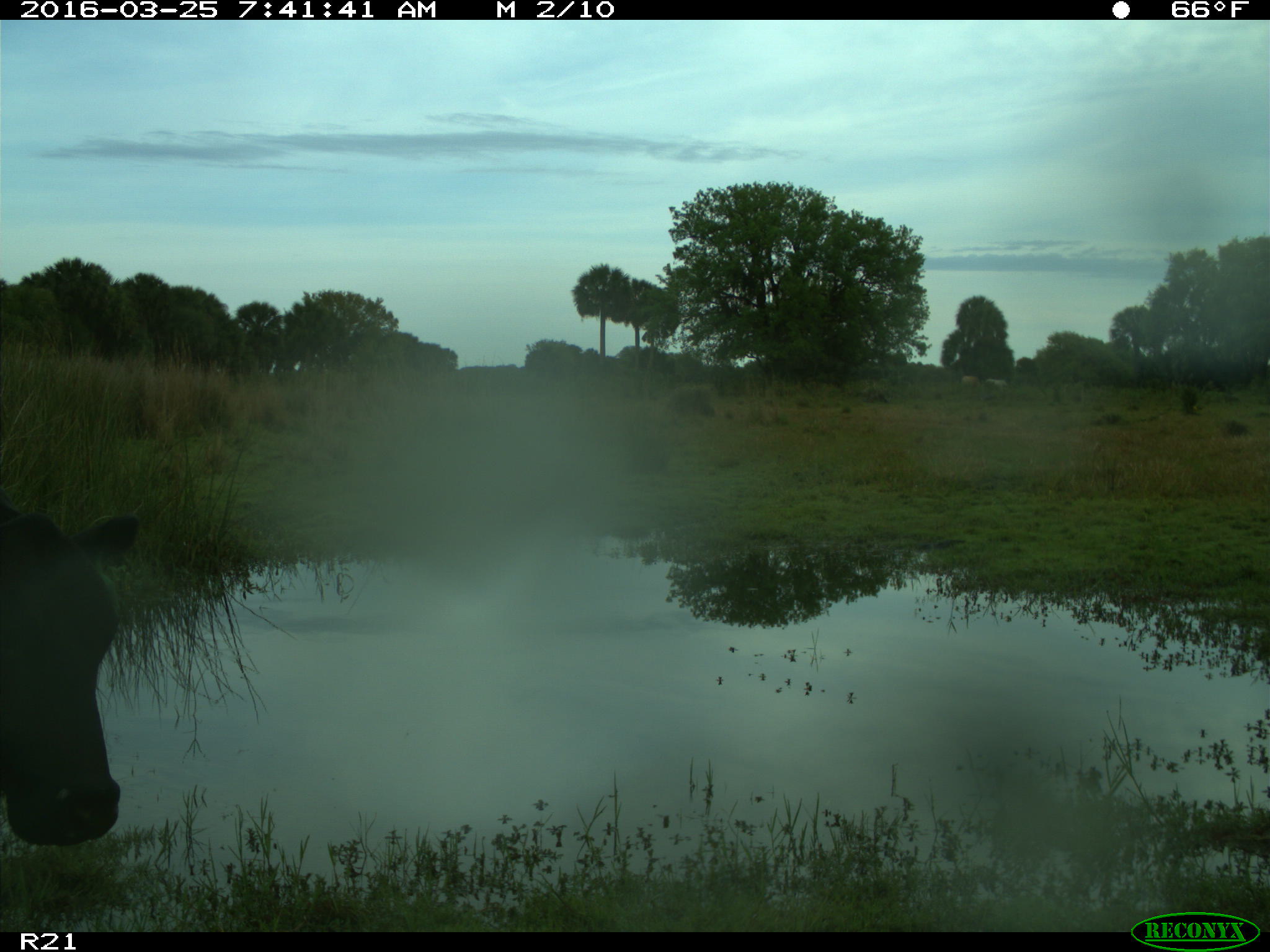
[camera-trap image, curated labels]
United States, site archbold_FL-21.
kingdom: Animalia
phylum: Chordata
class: Mammalia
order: Artiodactyla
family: Bovidae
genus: Bos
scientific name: Bos taurus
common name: domestic cow